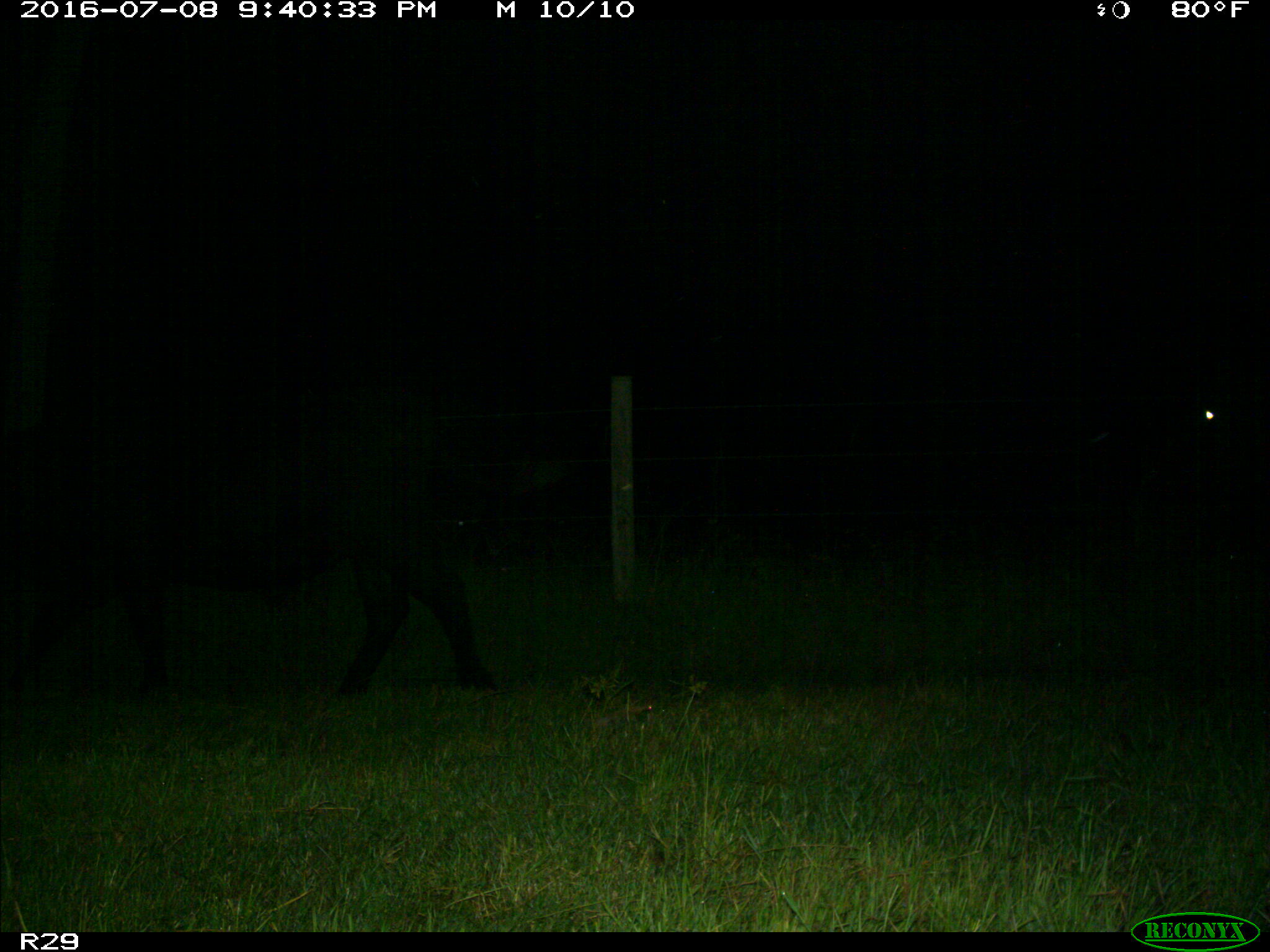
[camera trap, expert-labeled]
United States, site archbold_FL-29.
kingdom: Animalia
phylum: Chordata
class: Mammalia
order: Artiodactyla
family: Bovidae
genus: Bos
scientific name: Bos taurus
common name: domestic cow